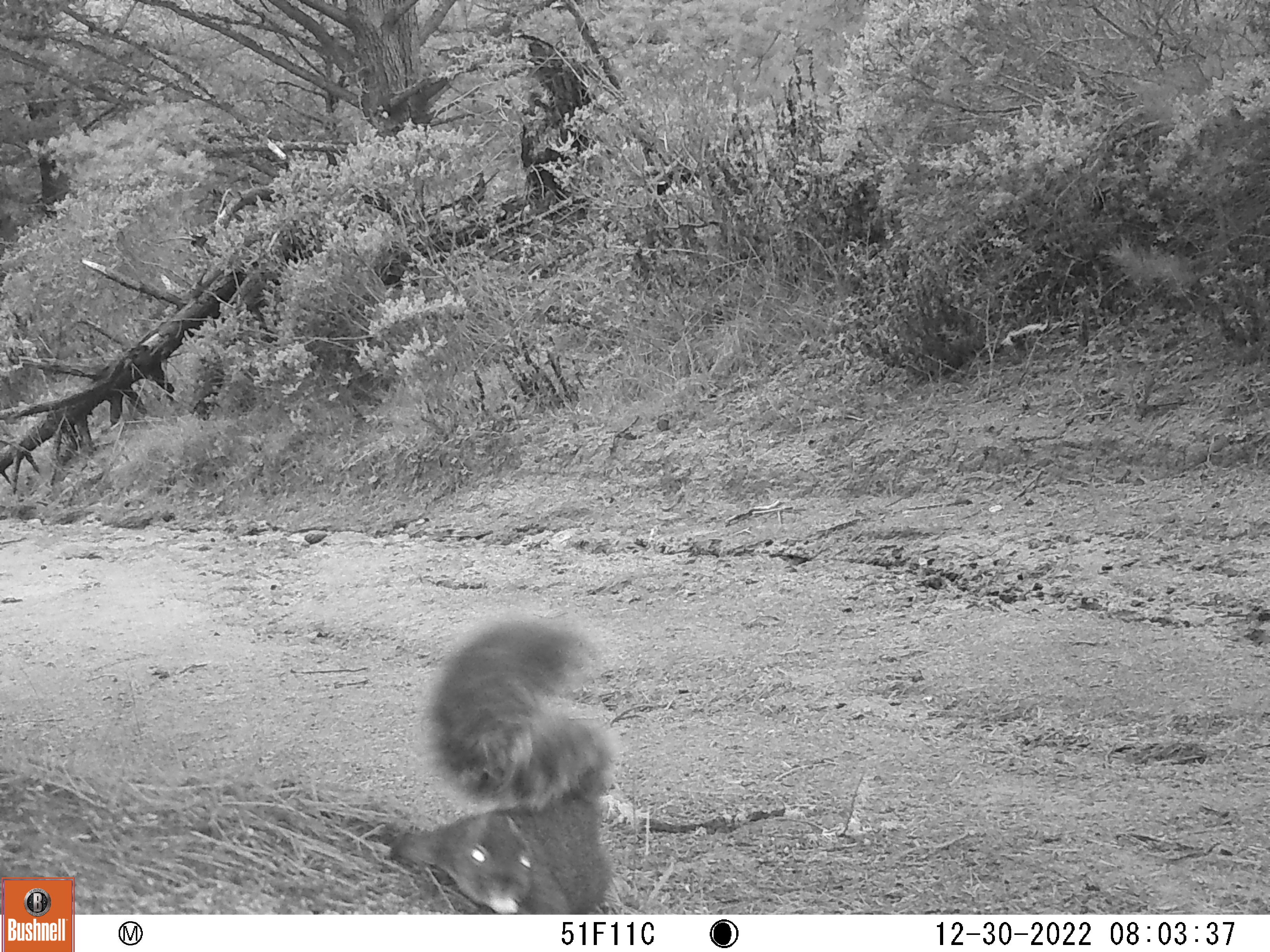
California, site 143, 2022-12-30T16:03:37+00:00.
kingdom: Animalia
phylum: Chordata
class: Mammalia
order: Rodentia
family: Sciuridae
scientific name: Sciuridae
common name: squirrel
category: unknown squirrel